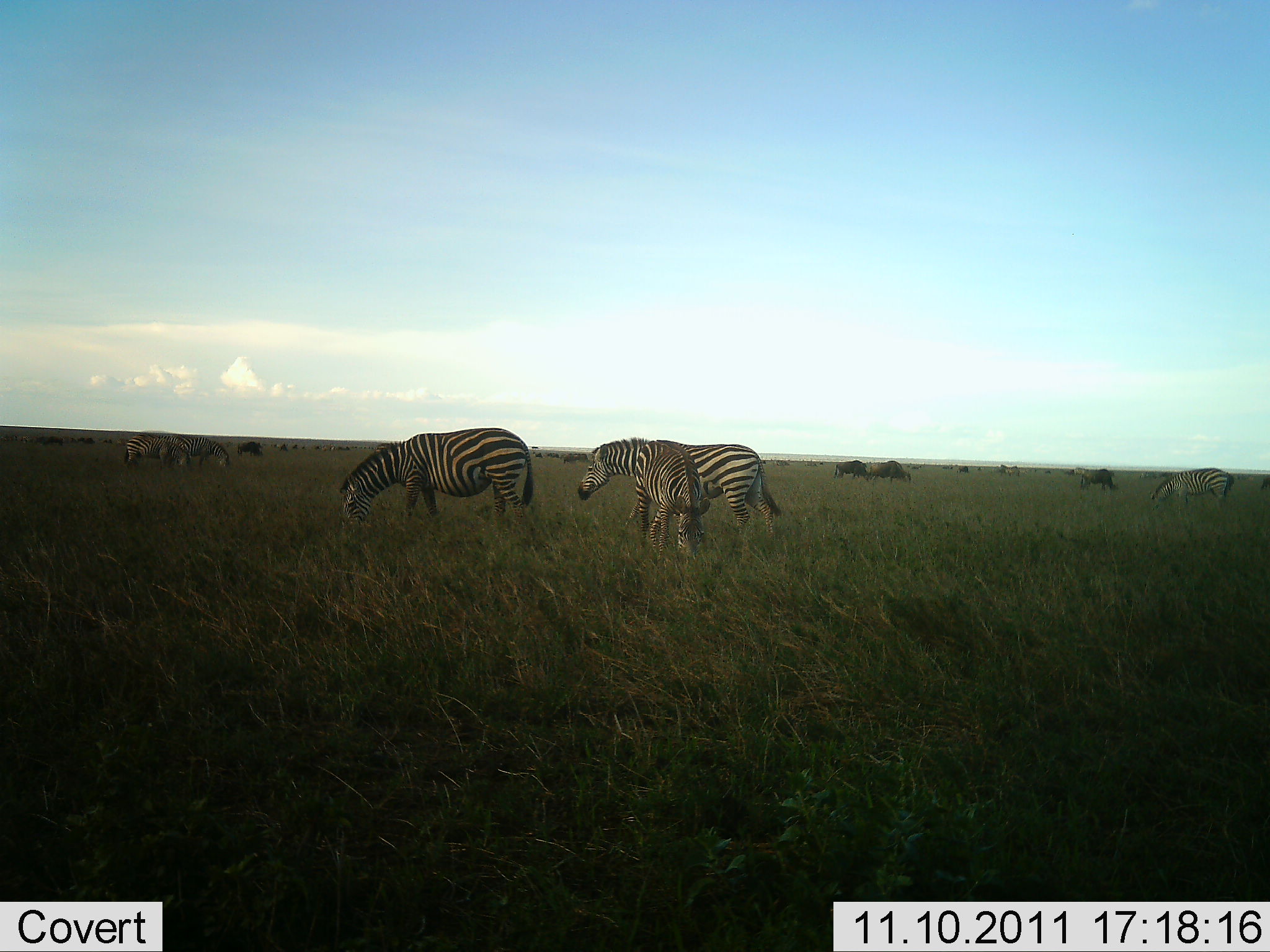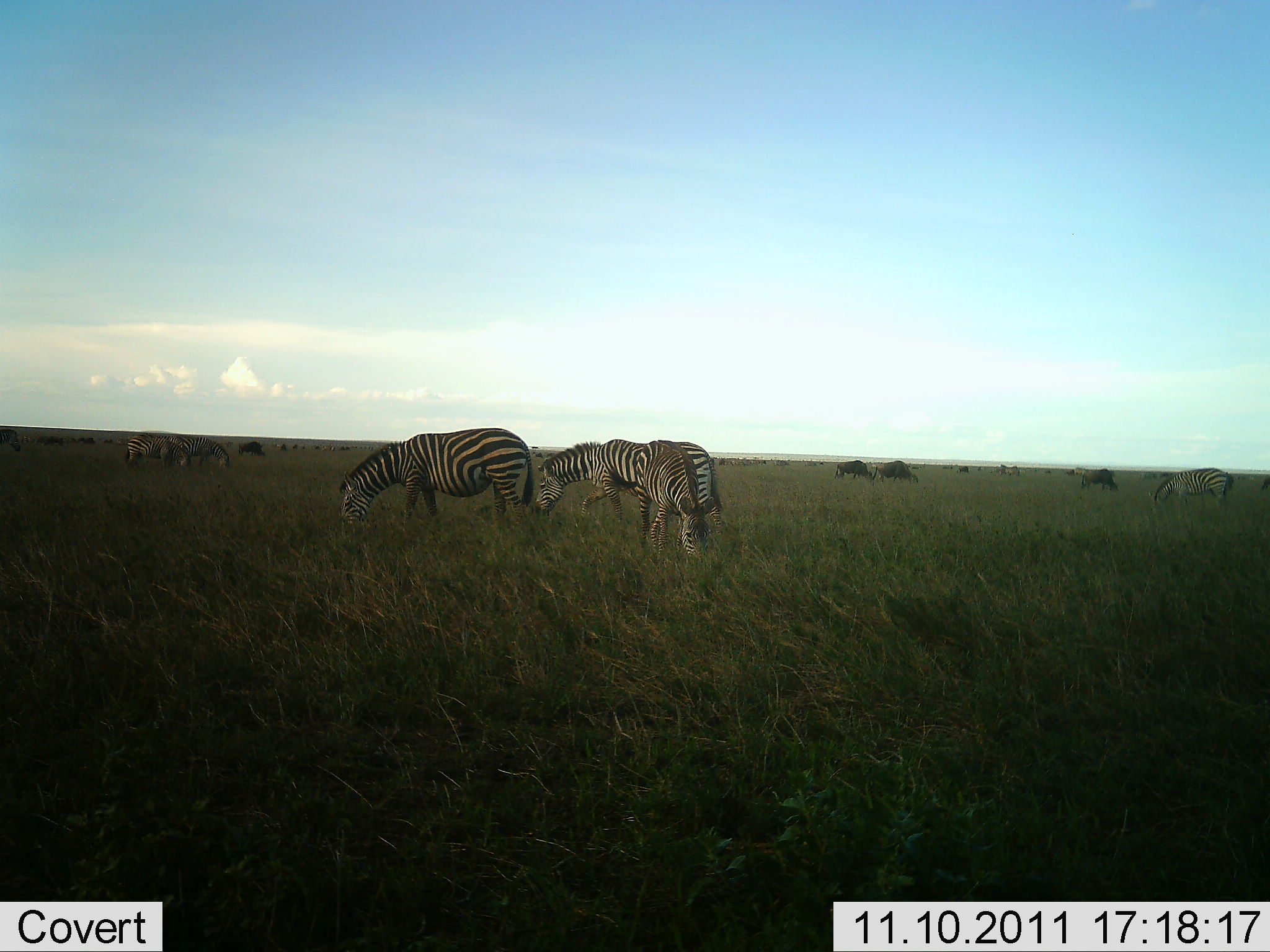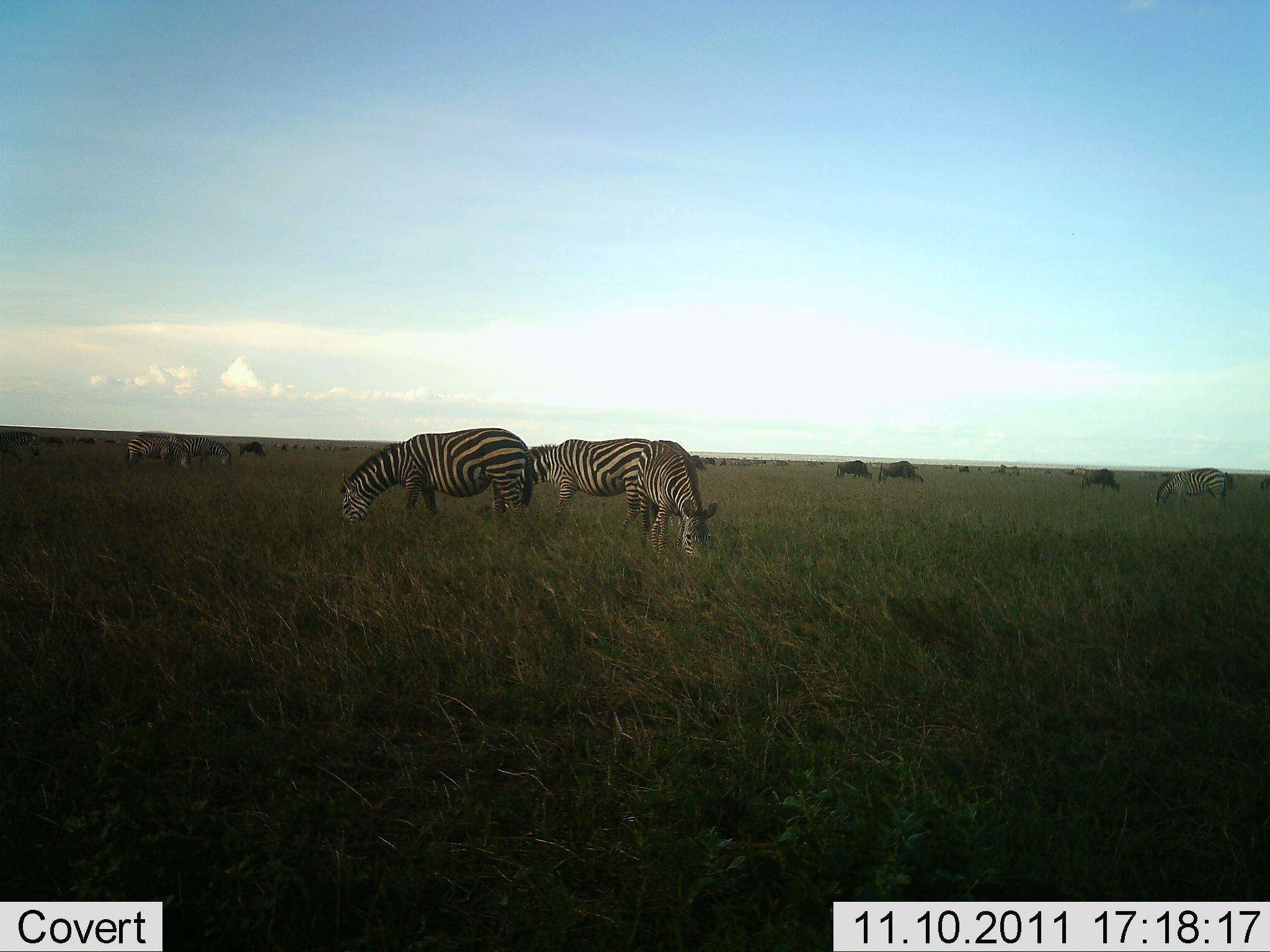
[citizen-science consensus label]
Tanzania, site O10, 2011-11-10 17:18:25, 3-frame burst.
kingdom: Animalia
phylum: Chordata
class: Mammalia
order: Perissodactyla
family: Equidae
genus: Equus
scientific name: Equus quagga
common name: plains zebra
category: zebra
Zebra (plains zebra) (Equus quagga), count 6. Behavior (volunteer vote fractions): standing 43%, resting 4%, moving 22%, interacting 4%. Young present (vote fraction): 0%. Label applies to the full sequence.